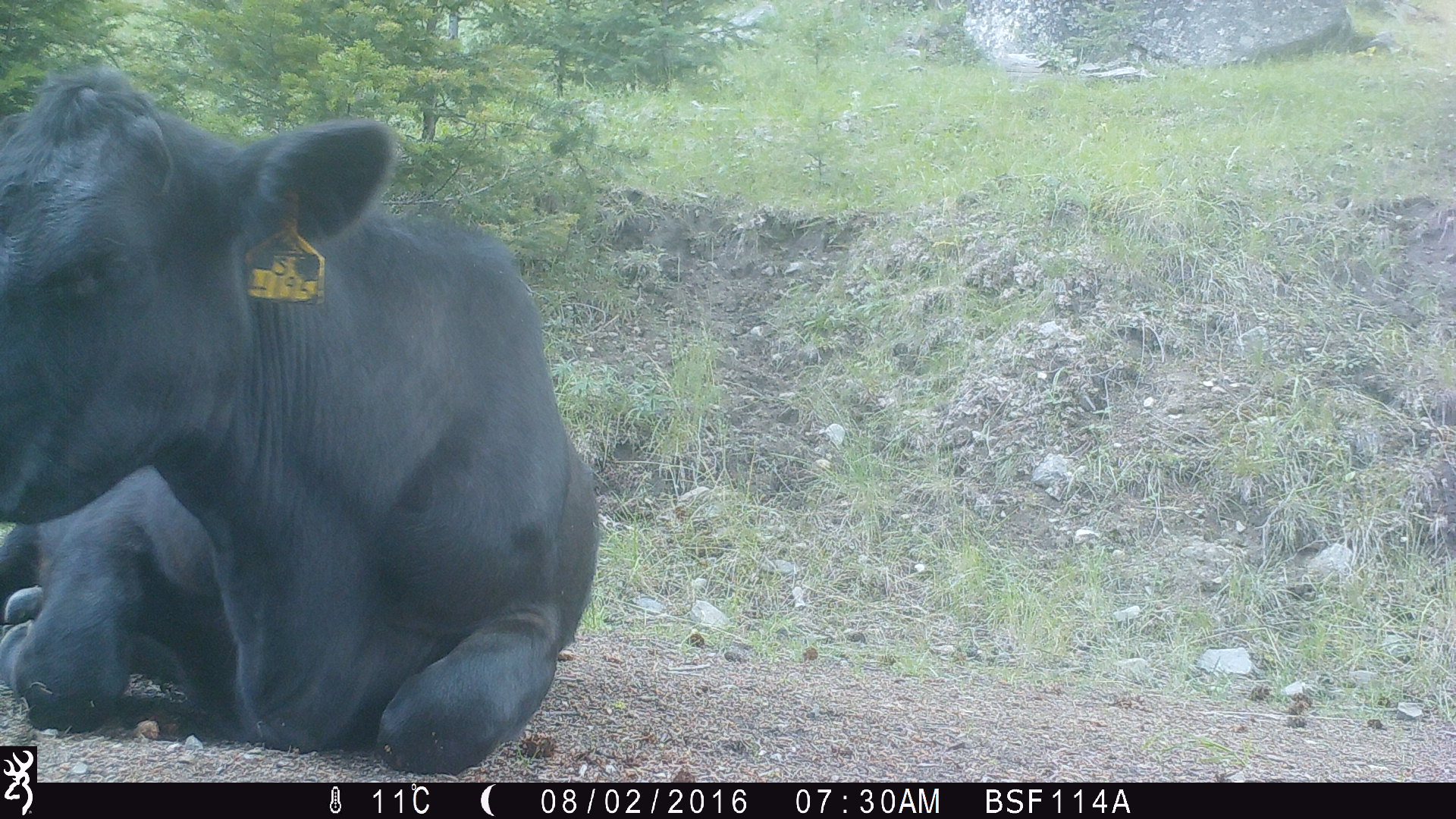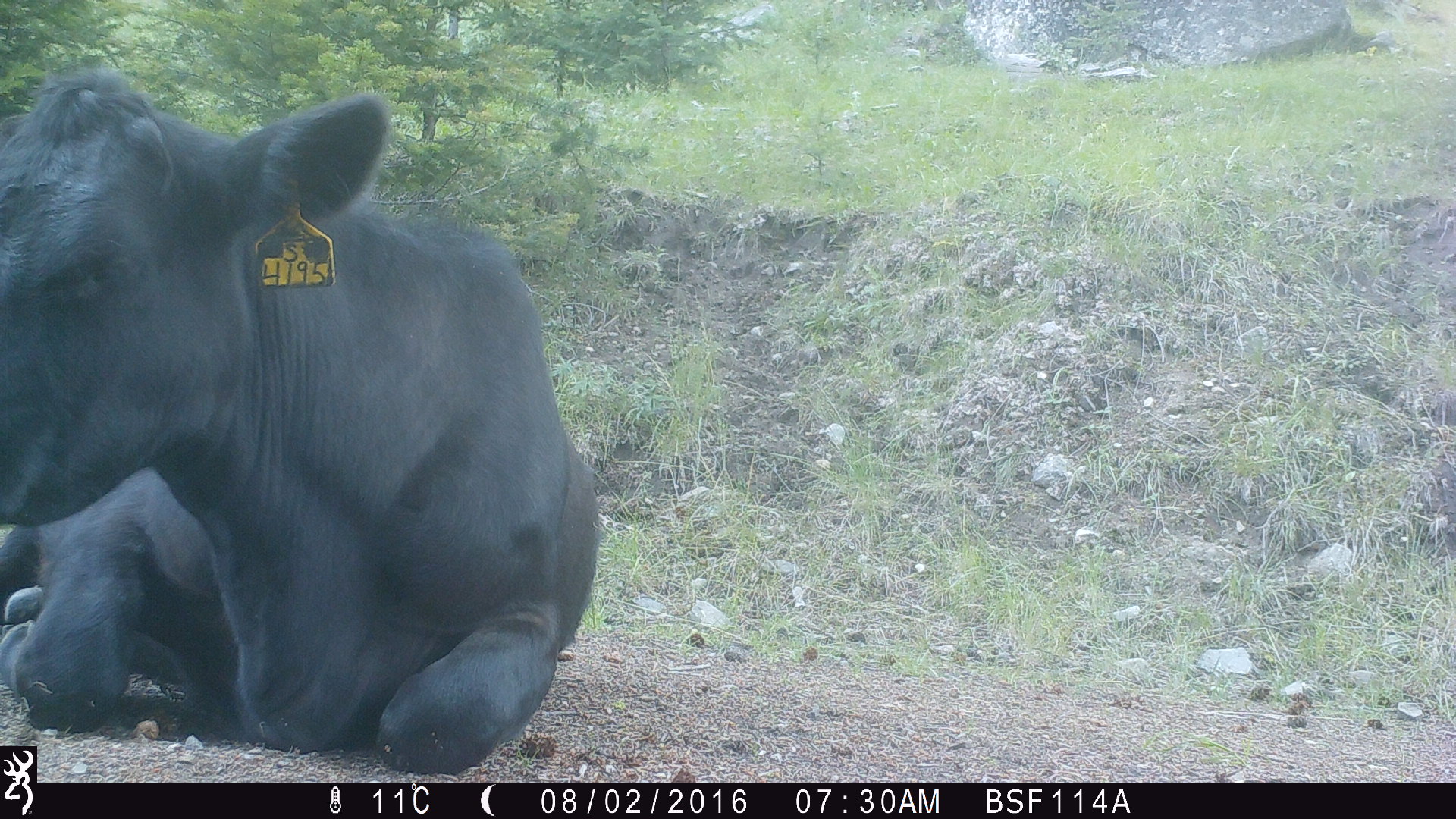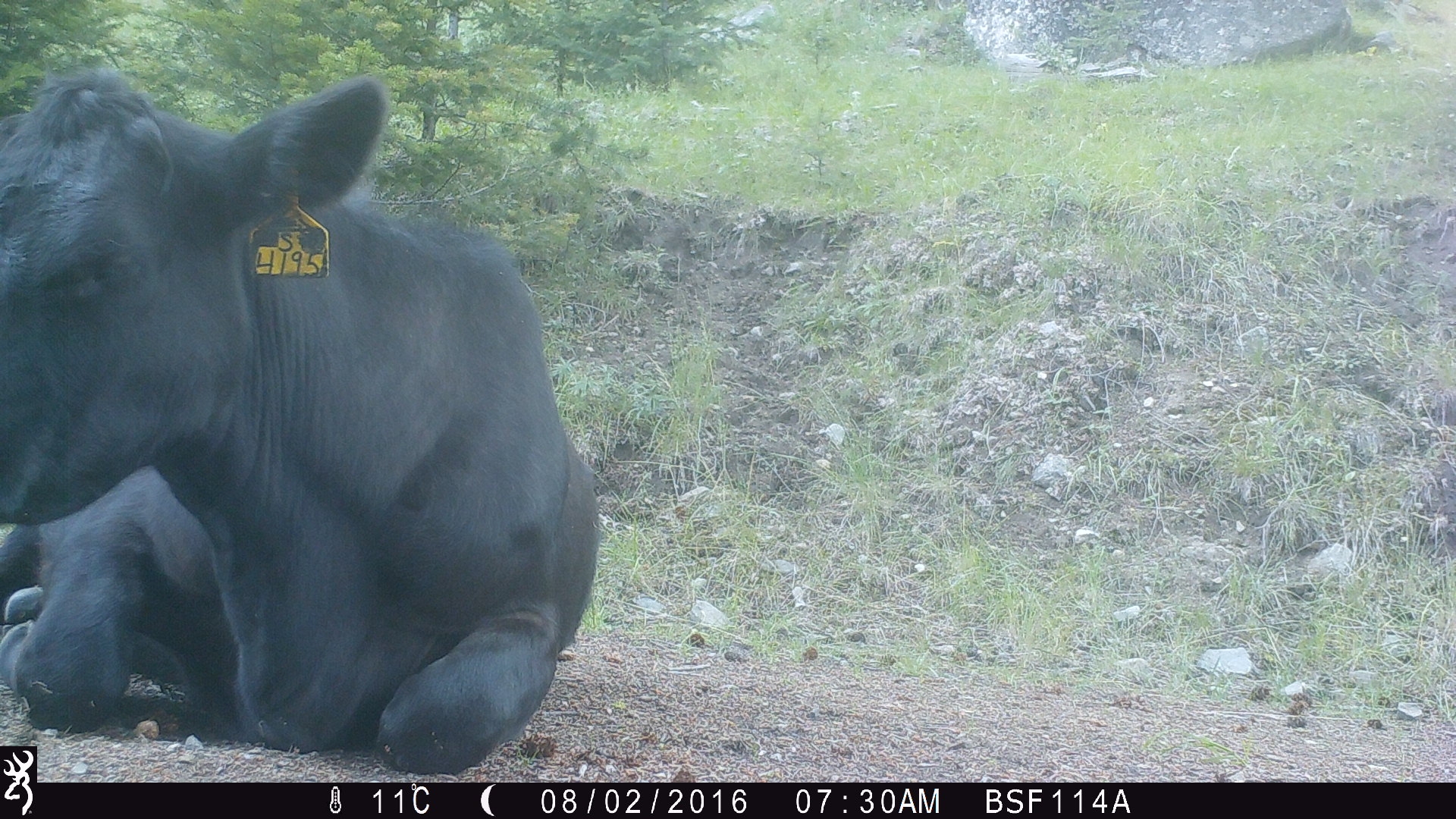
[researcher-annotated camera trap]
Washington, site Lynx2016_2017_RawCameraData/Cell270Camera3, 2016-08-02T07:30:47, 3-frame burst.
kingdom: Animalia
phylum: Chordata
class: Mammalia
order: Artiodactyla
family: Bovidae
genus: Bos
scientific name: Bos taurus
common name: domestic cattle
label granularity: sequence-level